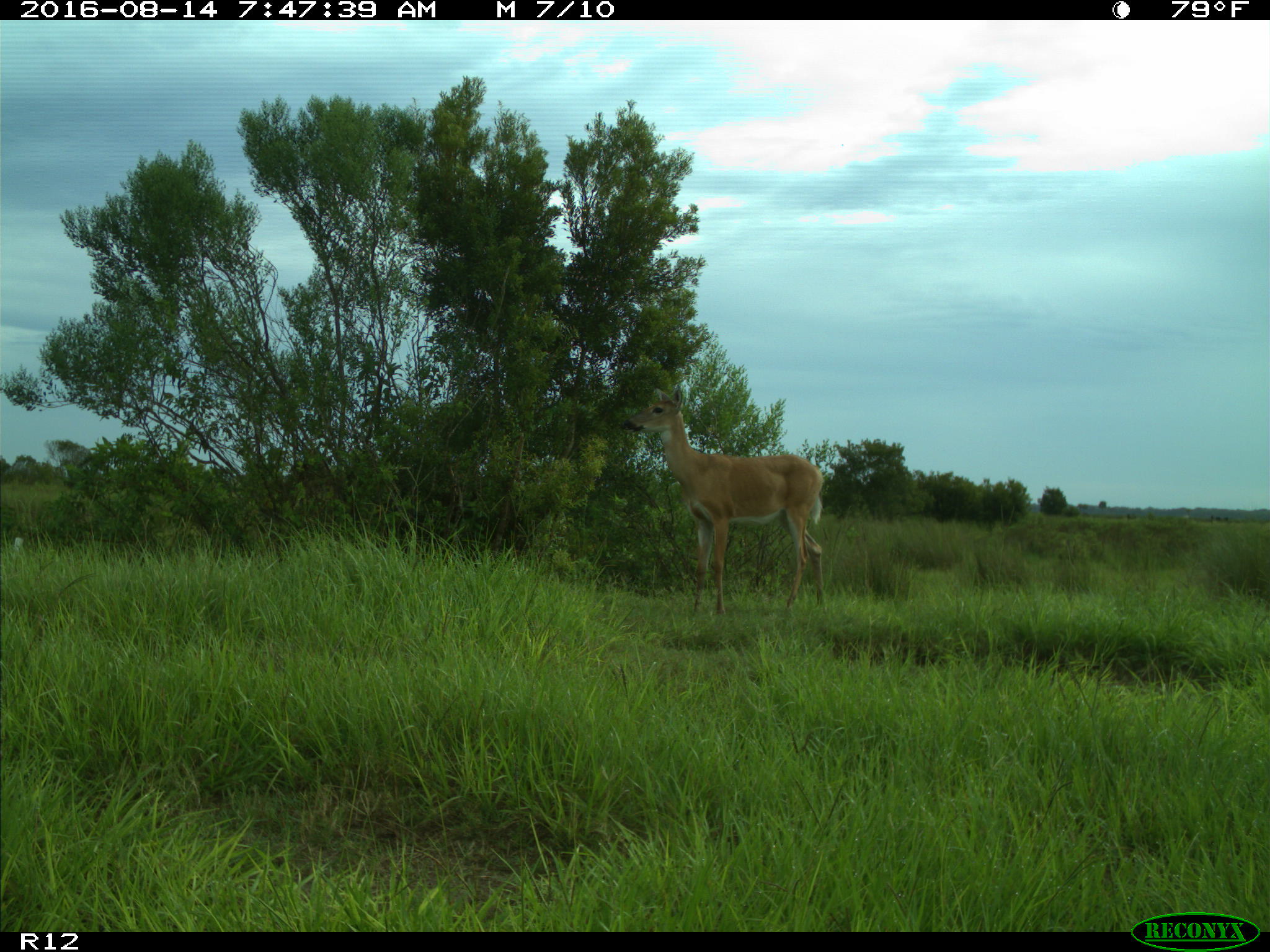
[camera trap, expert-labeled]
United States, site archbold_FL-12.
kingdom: Animalia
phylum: Chordata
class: Mammalia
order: Artiodactyla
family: Cervidae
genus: Odocoileus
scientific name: Odocoileus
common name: deer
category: unidentified deer